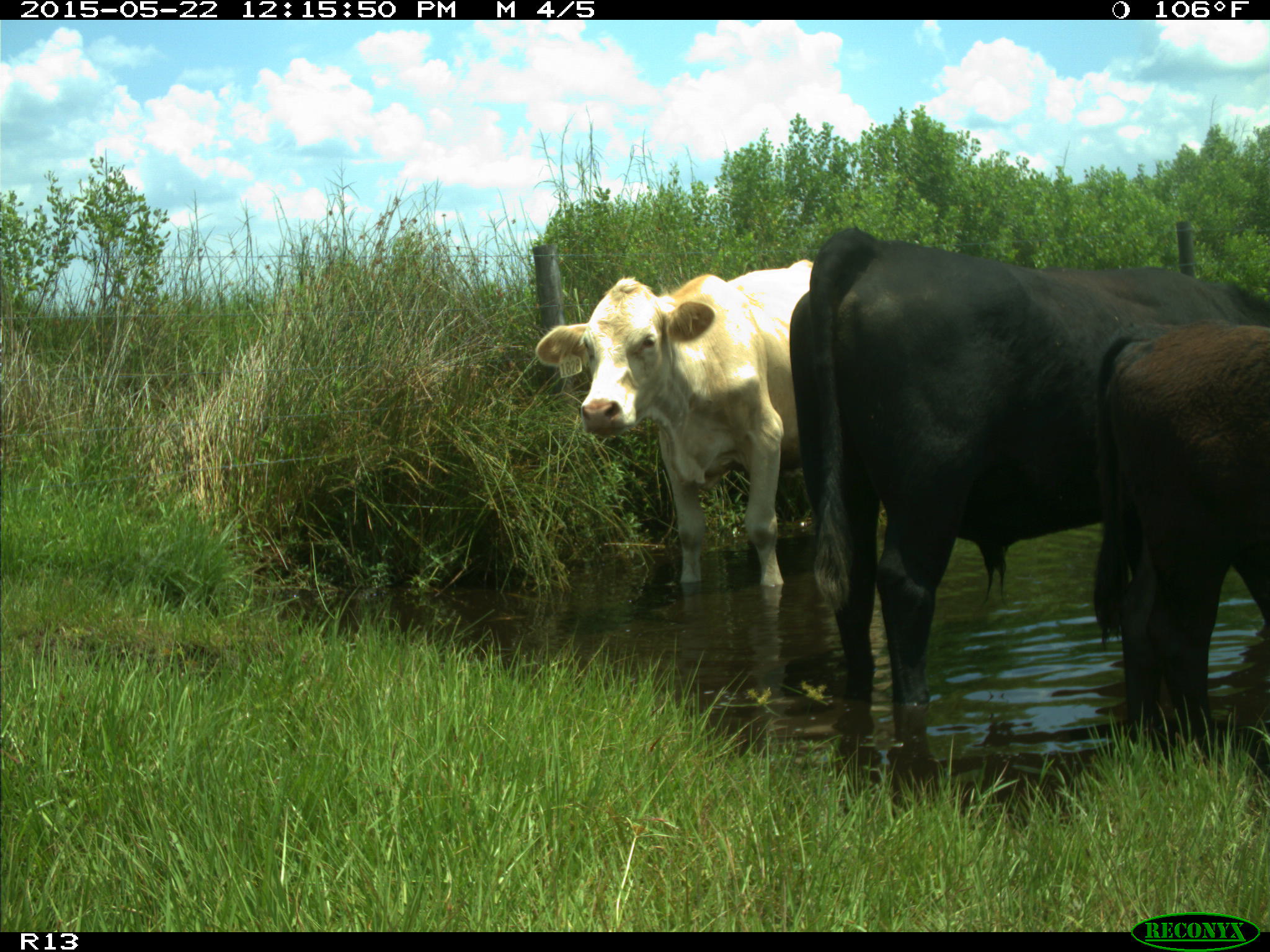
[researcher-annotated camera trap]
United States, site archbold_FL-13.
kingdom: Animalia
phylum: Chordata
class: Mammalia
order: Artiodactyla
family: Bovidae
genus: Bos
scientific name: Bos taurus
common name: domestic cow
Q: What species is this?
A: Bos taurus (domestic cow).